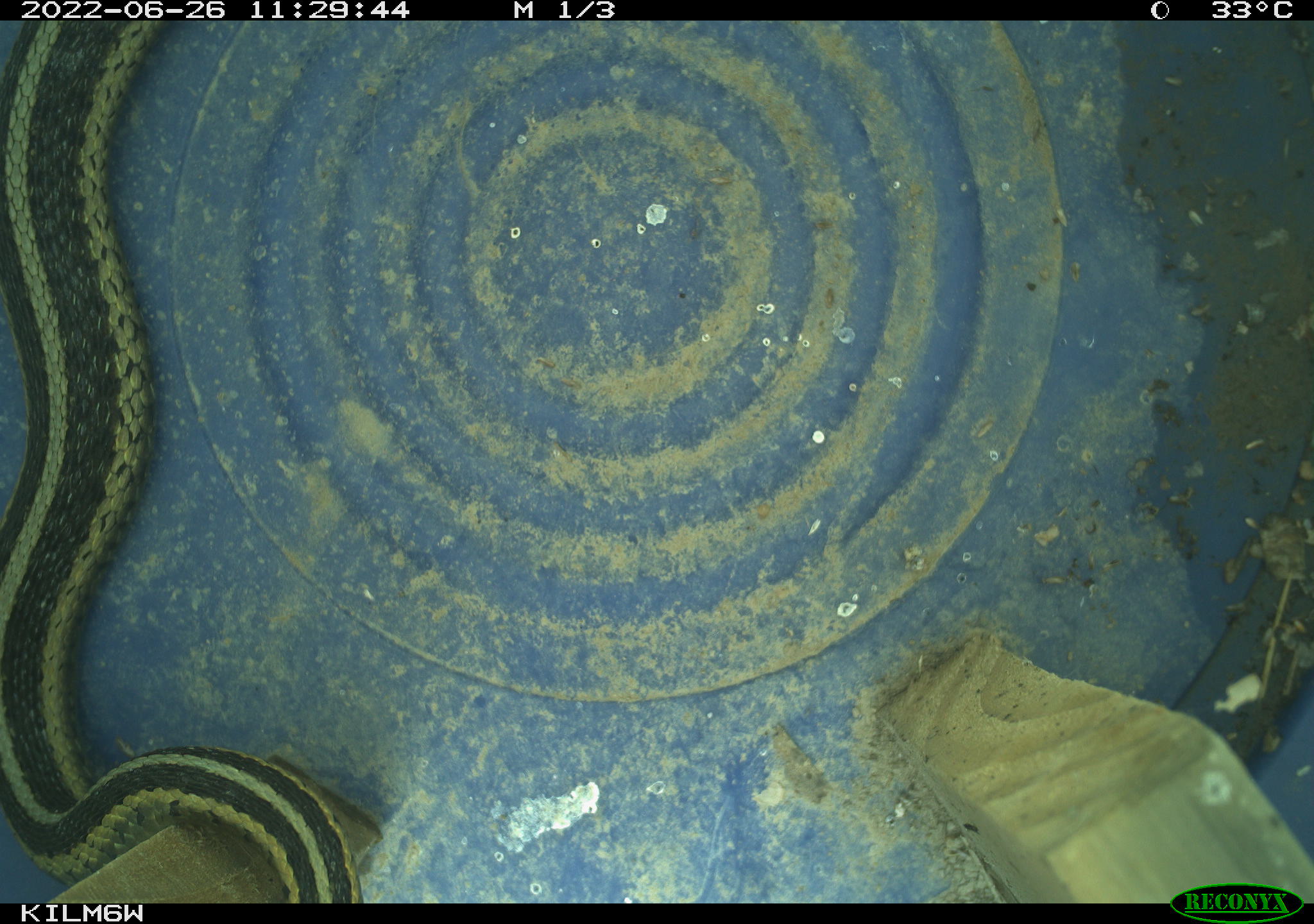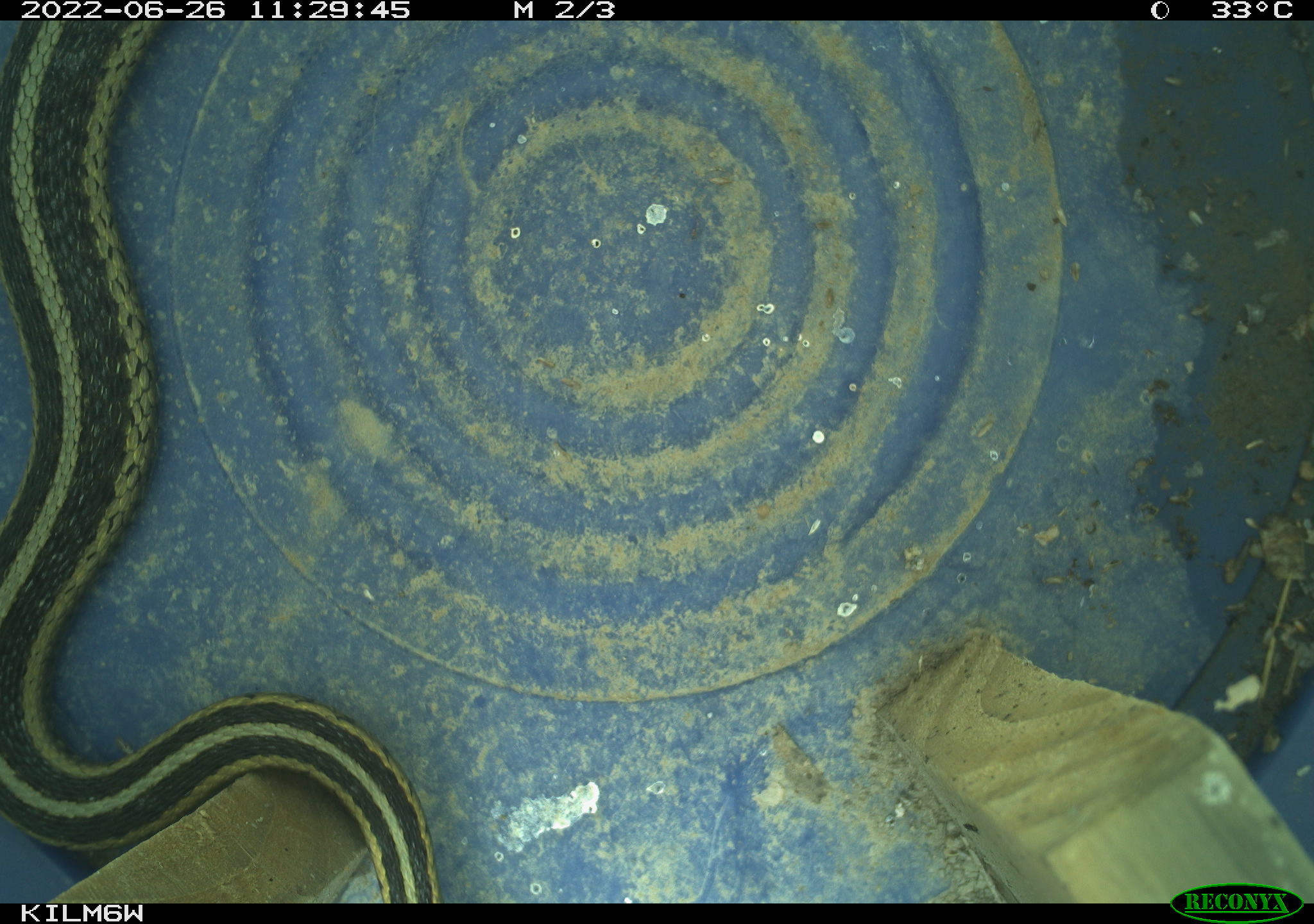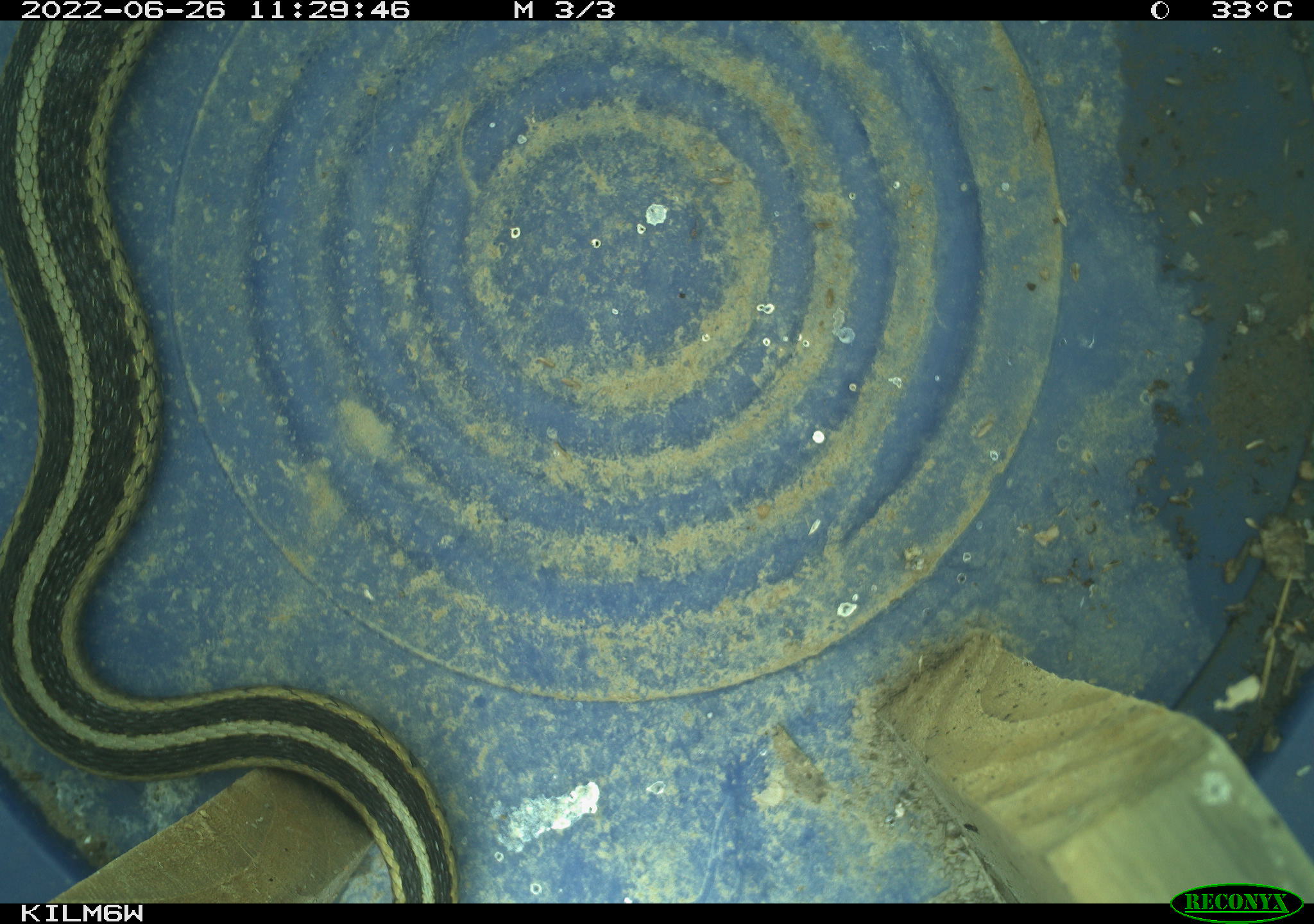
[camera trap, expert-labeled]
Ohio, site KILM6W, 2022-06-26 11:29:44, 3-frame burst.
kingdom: Animalia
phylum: Chordata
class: Reptilia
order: Squamata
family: Colubridae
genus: Thamnophis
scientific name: Thamnophis sirtalis sirtalis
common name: eastern gartersnake